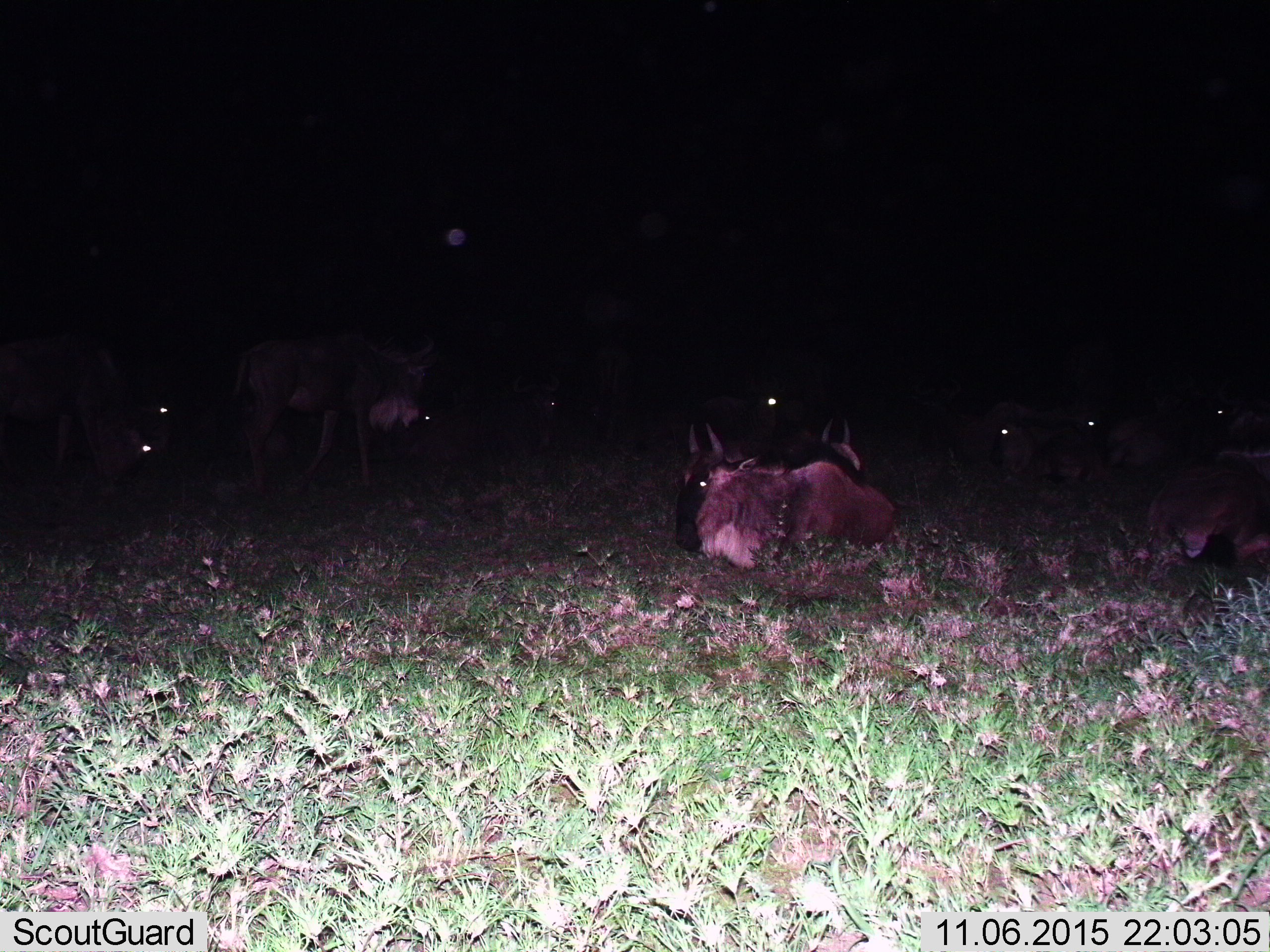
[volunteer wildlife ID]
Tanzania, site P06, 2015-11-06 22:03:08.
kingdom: Animalia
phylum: Chordata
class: Mammalia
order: Artiodactyla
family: Bovidae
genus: Connochaetes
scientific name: Connochaetes taurinus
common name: blue wildebeest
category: wildebeest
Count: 10.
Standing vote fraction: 11%.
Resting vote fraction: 89%.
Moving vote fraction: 11%.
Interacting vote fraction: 0%.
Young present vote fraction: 0%.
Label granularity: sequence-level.